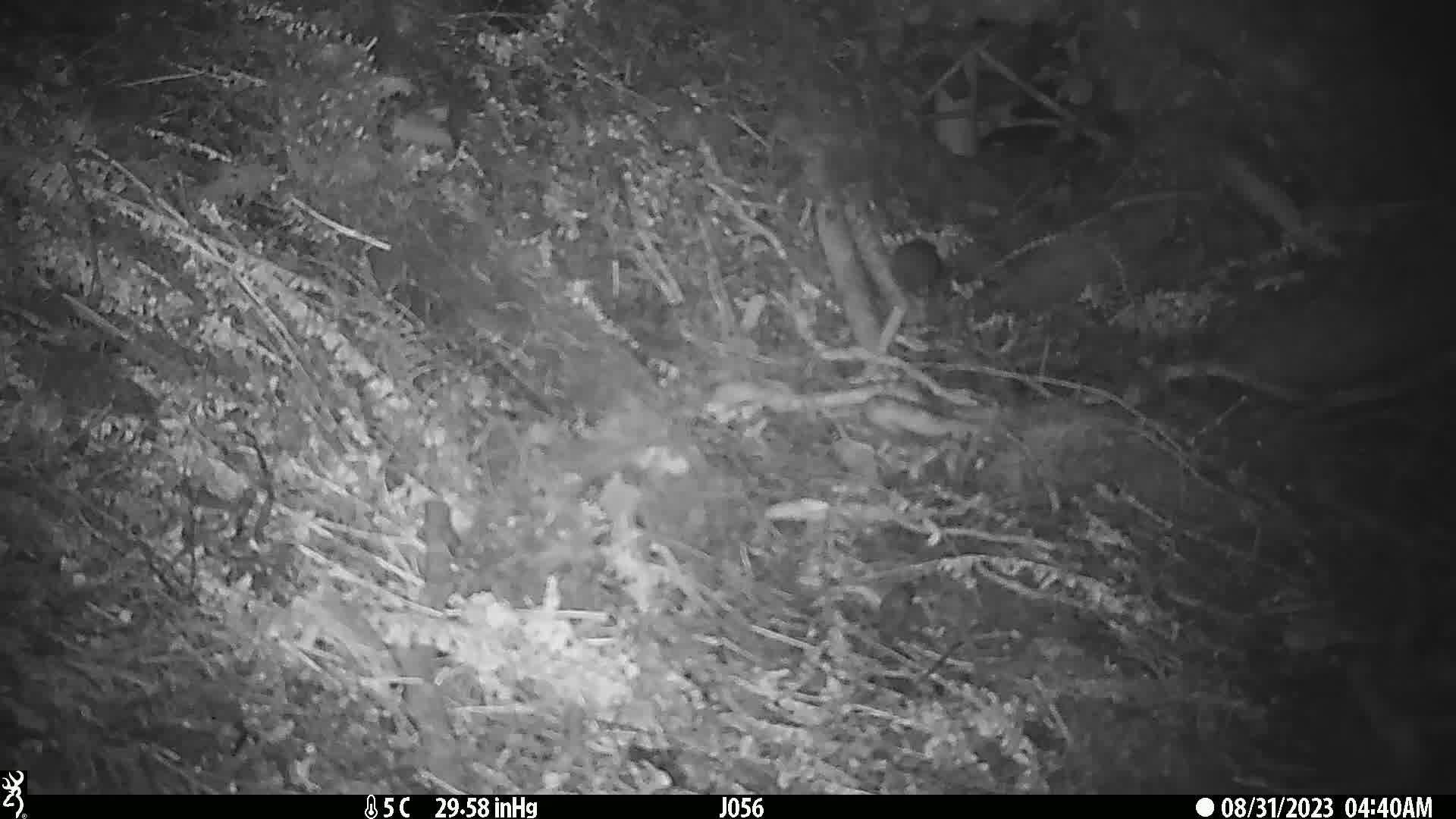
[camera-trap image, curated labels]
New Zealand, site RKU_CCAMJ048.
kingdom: Animalia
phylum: Chordata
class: Mammalia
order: Rodentia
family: Muridae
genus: Rattus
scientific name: Rattus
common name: rat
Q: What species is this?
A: Rat (Rattus).